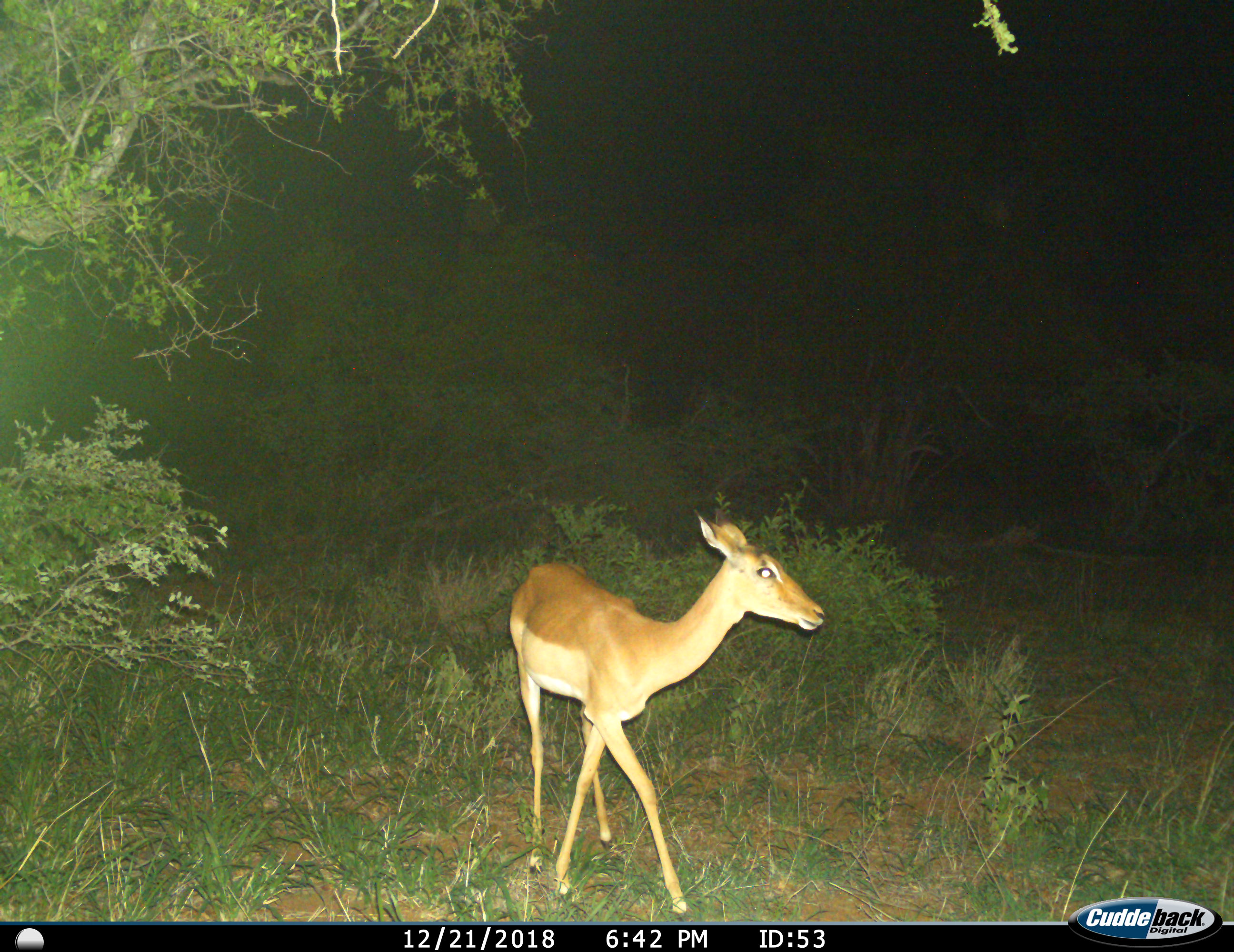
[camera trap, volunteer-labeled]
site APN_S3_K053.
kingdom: Animalia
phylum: Chordata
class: Mammalia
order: Artiodactyla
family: Bovidae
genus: Aepyceros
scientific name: Aepyceros melampus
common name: impala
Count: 1.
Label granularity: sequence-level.